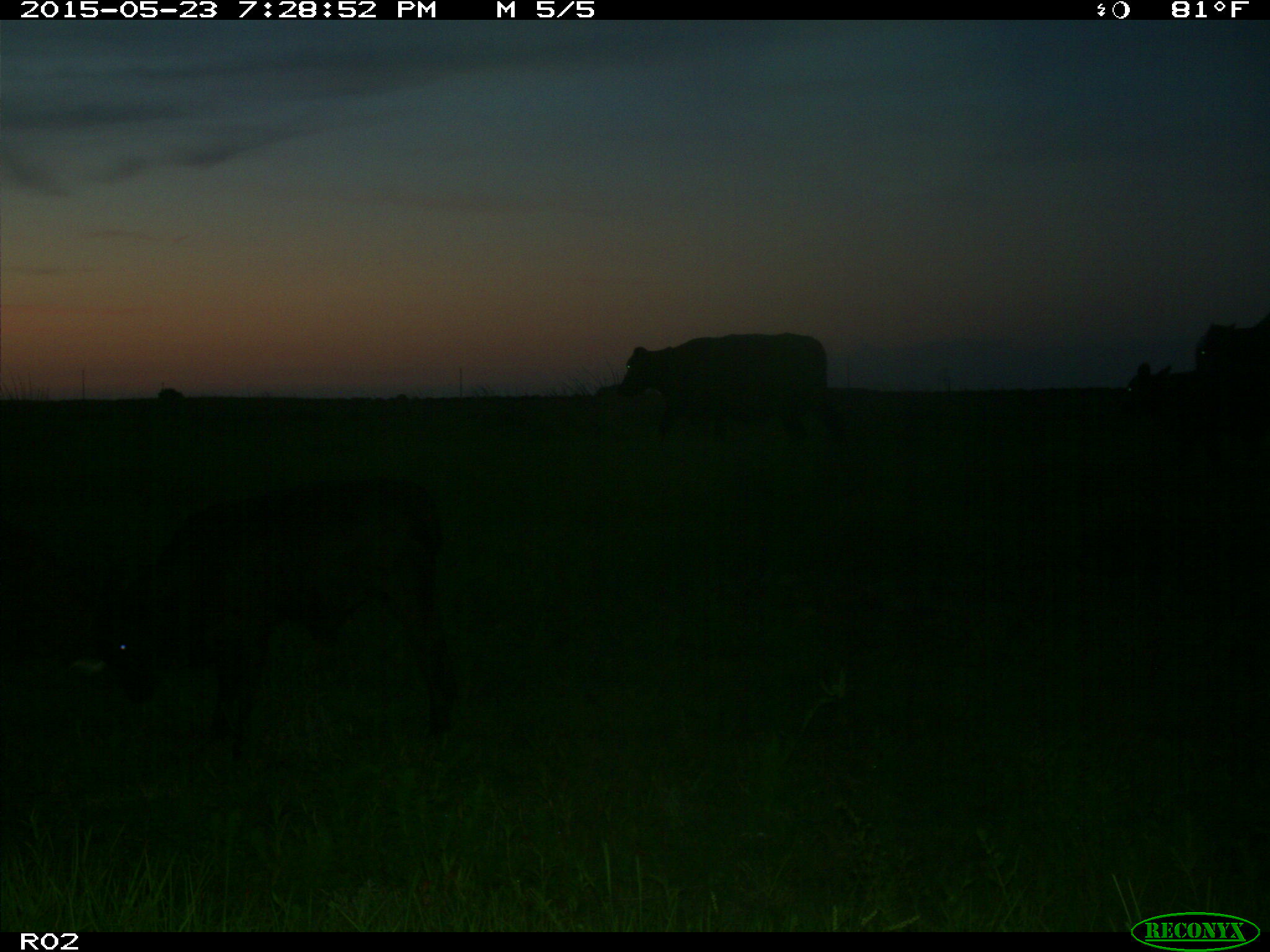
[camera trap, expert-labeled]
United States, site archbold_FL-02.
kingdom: Animalia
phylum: Chordata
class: Mammalia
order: Artiodactyla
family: Bovidae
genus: Bos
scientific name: Bos taurus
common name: domestic cow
Bos taurus (domestic cow).